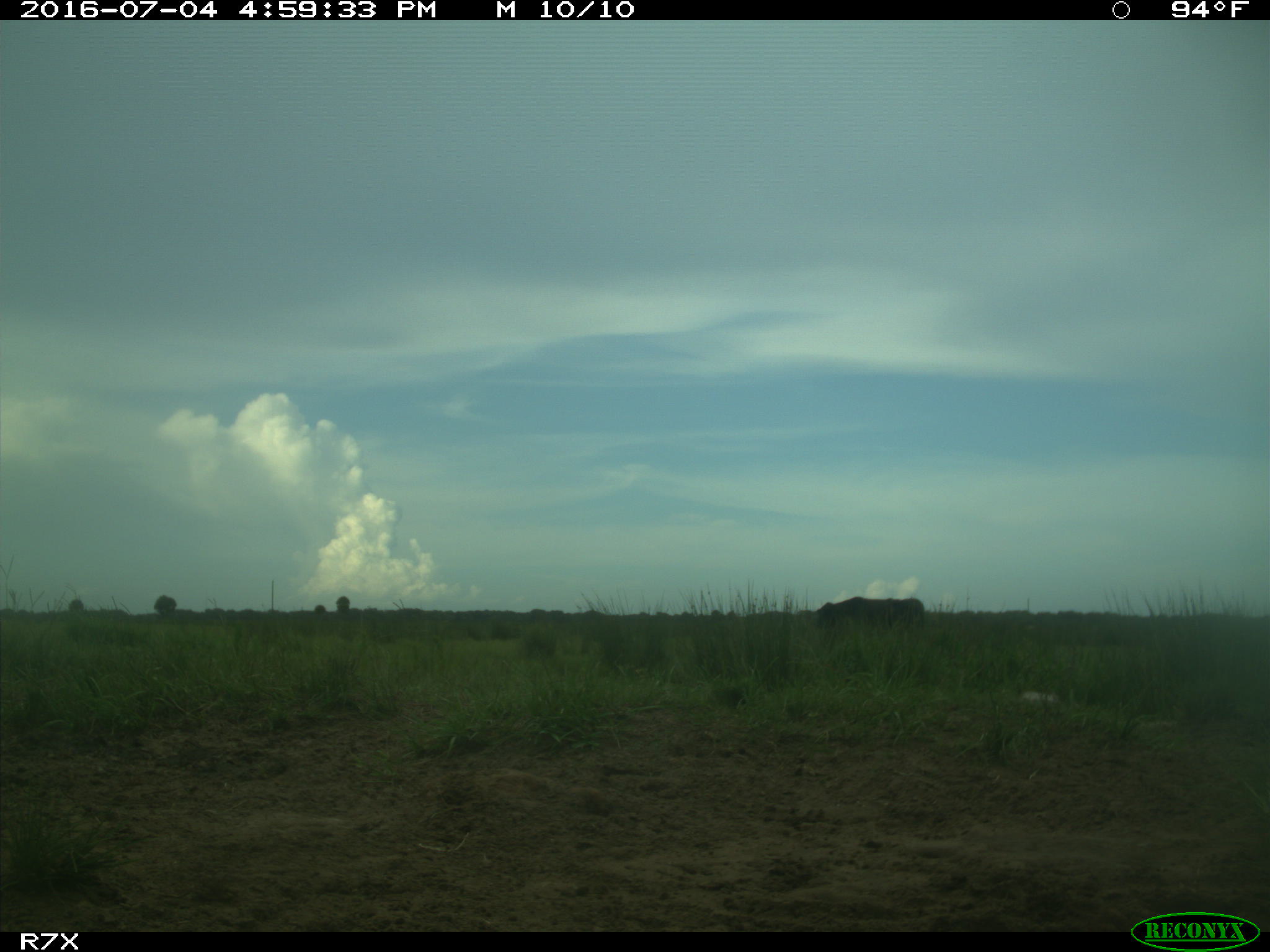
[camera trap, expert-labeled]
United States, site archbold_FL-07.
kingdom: Animalia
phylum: Chordata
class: Mammalia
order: Artiodactyla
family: Bovidae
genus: Bos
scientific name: Bos taurus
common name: domestic cow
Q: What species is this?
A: Bos taurus (domestic cow).